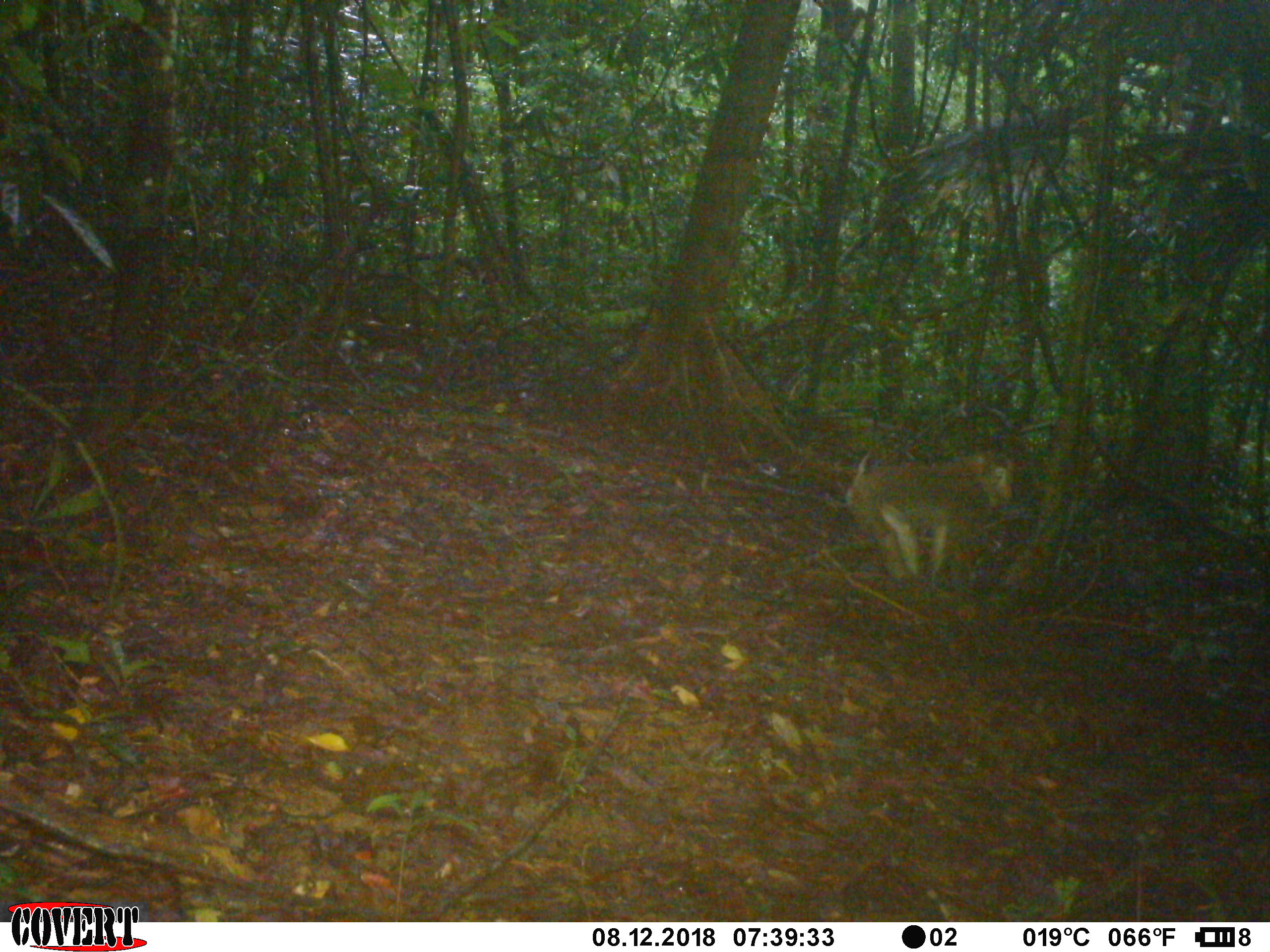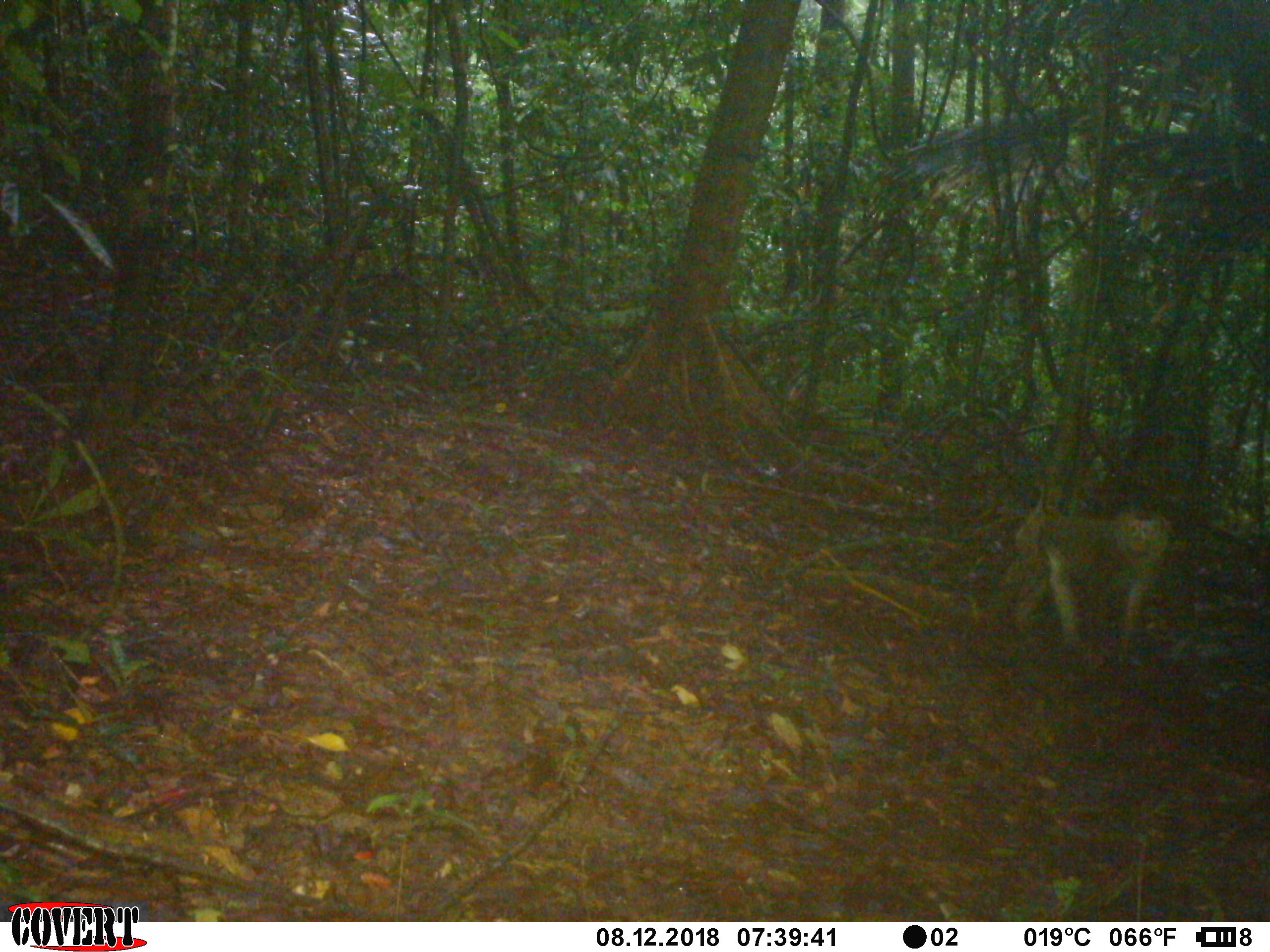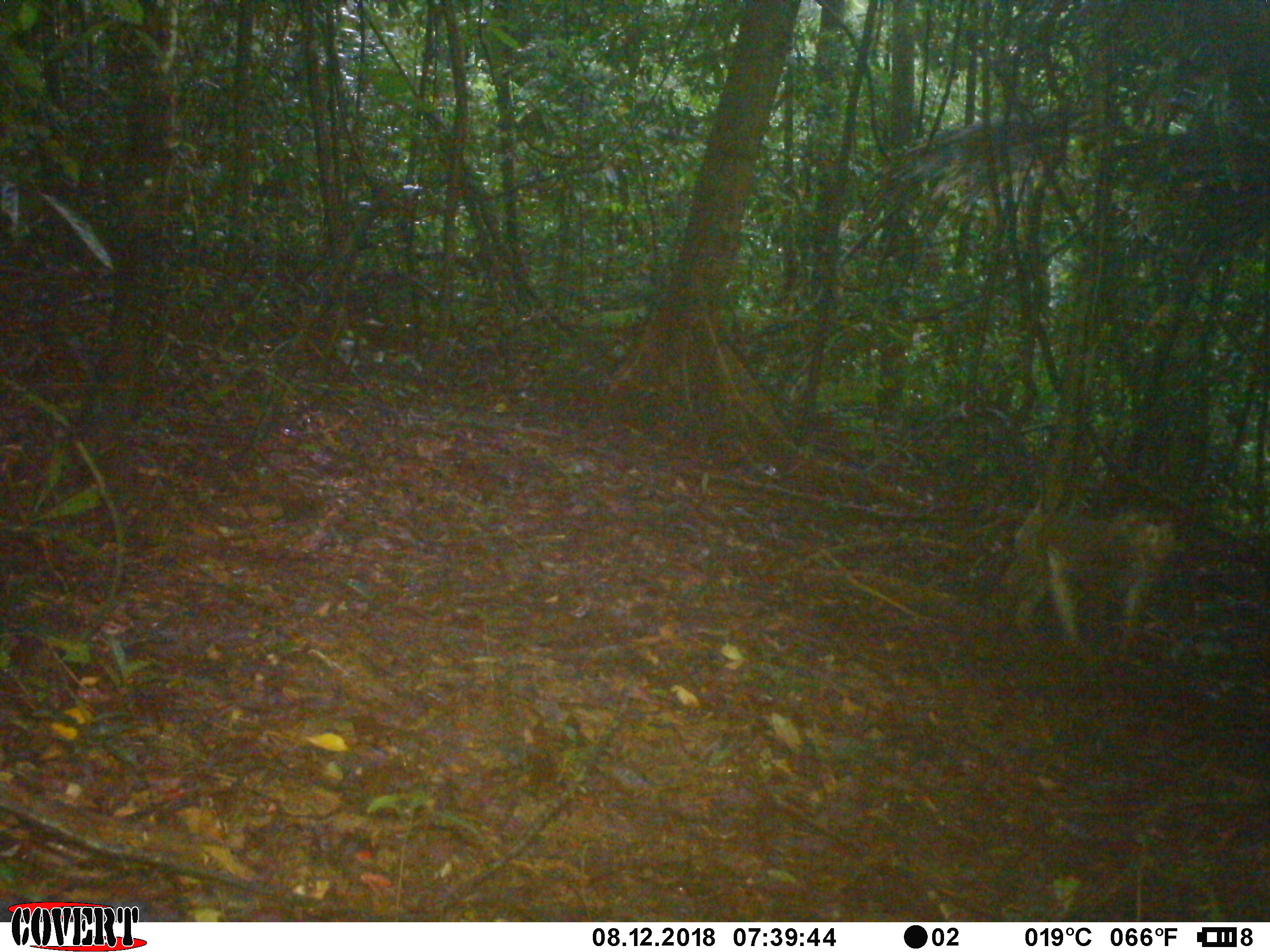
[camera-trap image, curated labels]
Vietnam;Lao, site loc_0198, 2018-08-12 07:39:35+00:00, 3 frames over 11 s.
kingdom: Animalia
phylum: Chordata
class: Mammalia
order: Primates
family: Cercopithecidae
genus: Macaca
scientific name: Macaca nemestrina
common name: pig-tailed macaque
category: pig tailed macaque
Pig tailed macaque (pig-tailed macaque) (Macaca nemestrina). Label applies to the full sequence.